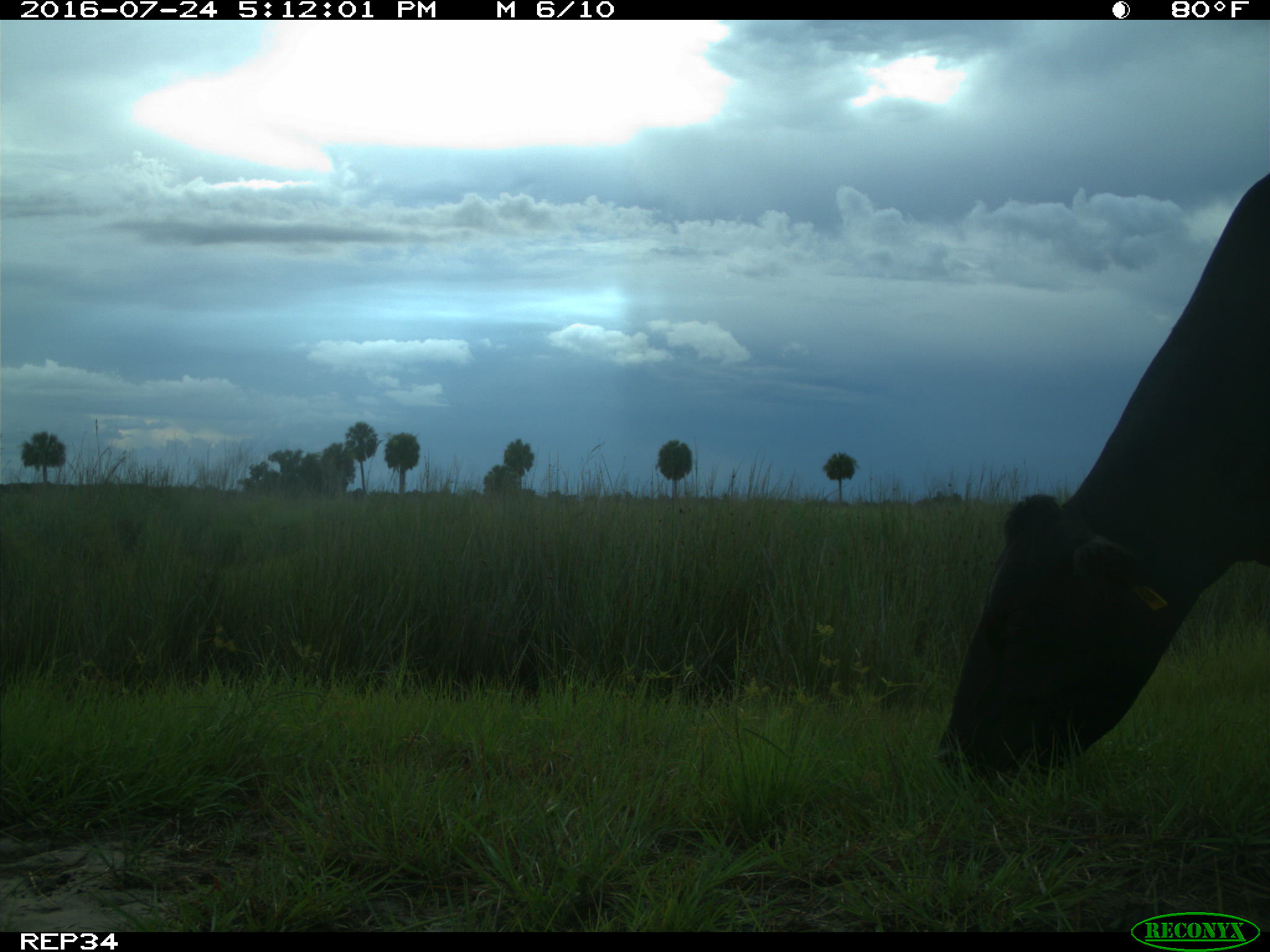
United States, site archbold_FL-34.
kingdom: Animalia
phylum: Chordata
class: Mammalia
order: Artiodactyla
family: Bovidae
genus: Bos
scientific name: Bos taurus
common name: domestic cow